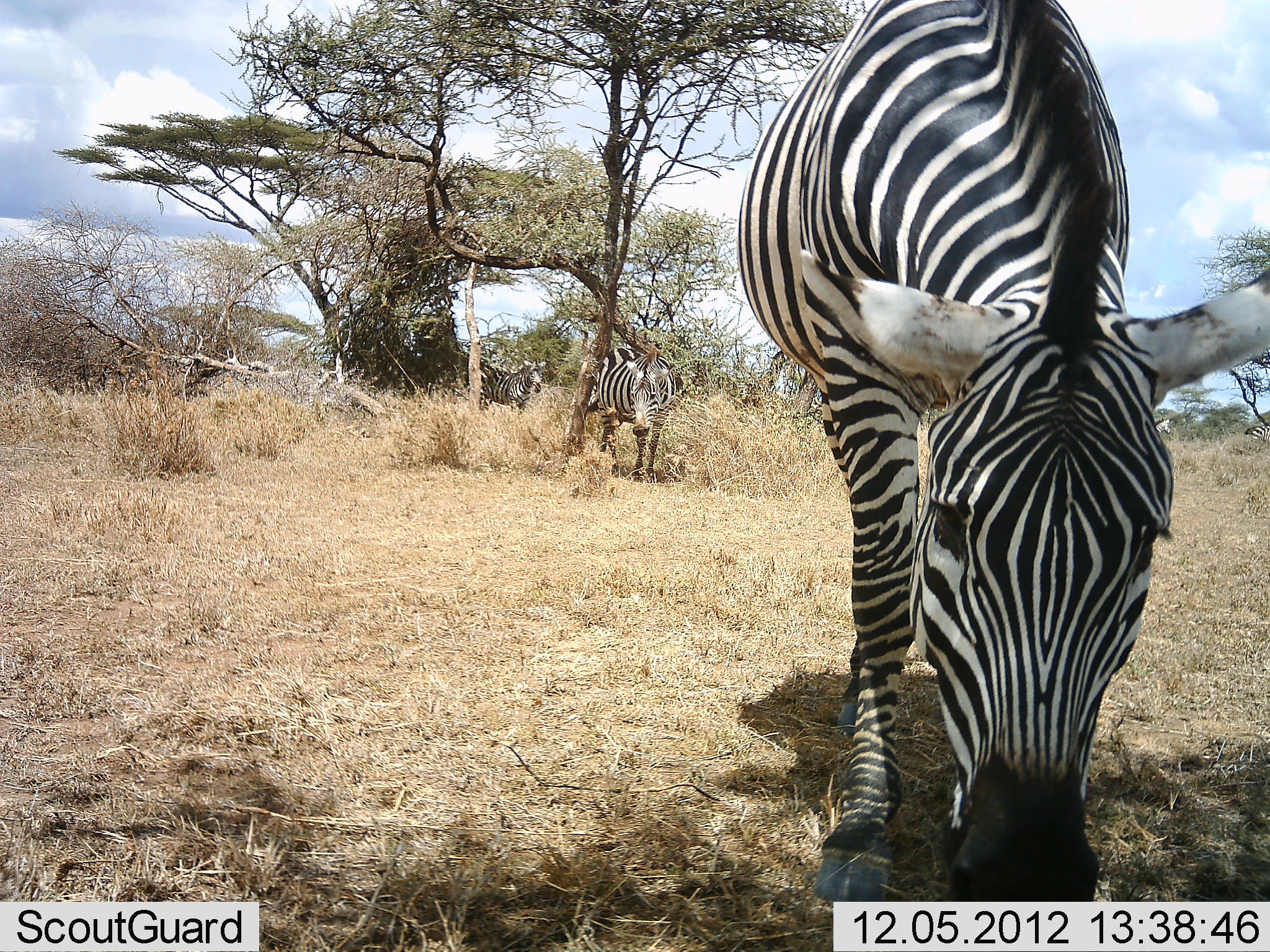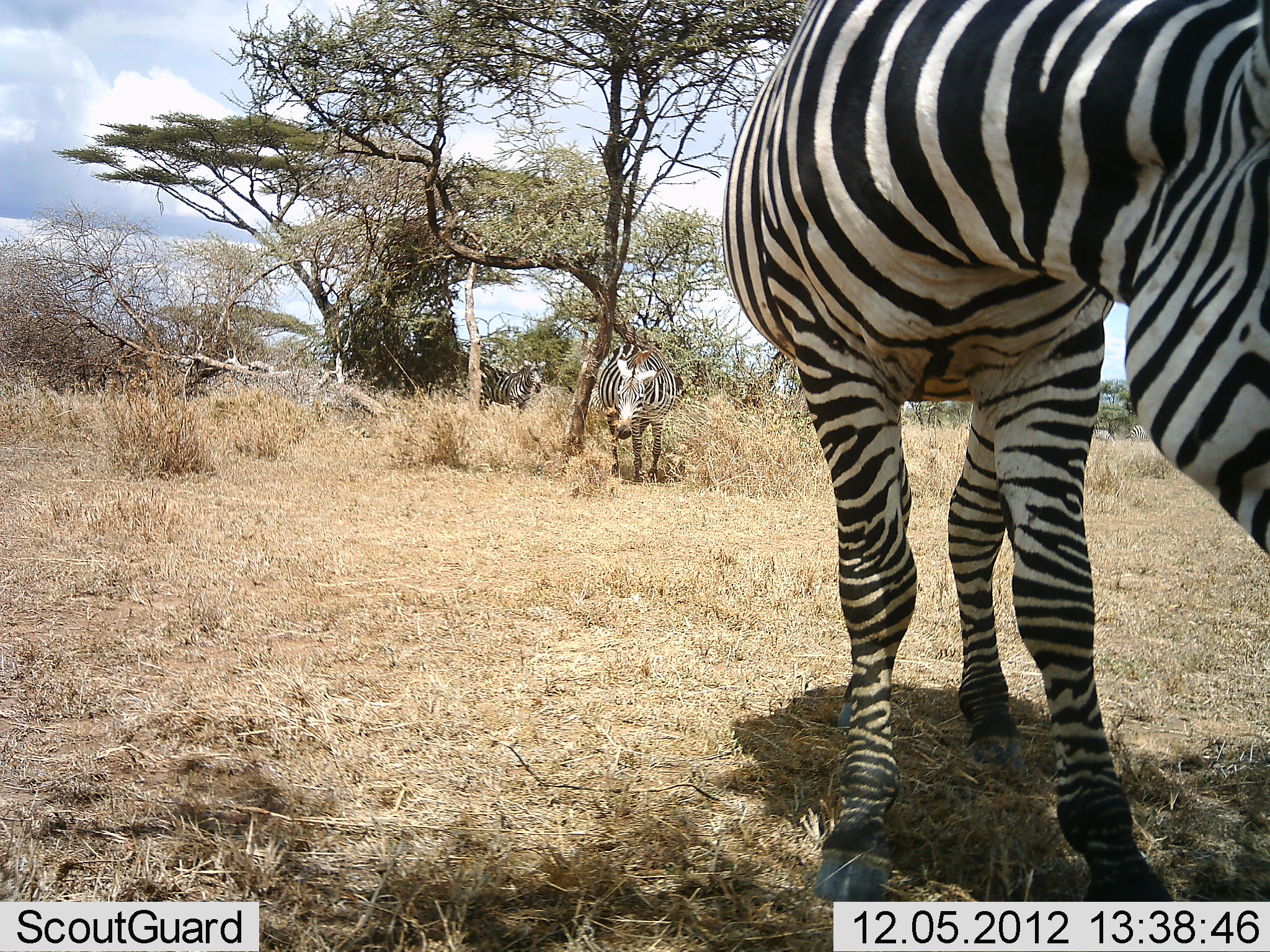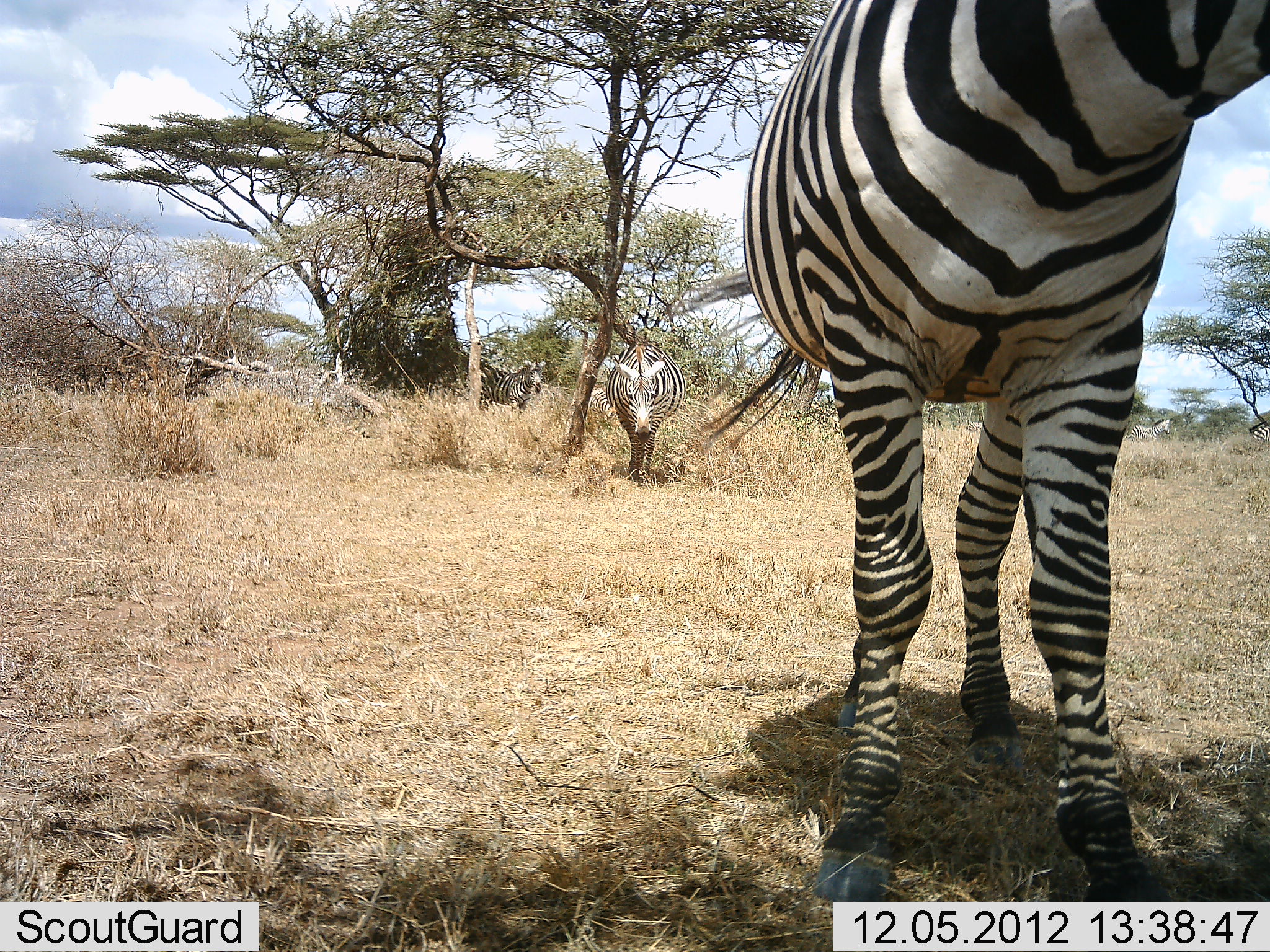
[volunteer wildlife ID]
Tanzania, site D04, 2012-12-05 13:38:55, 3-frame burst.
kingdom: Animalia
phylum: Chordata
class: Mammalia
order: Perissodactyla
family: Equidae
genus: Equus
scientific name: Equus quagga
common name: plains zebra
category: zebra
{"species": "zebra (plains zebra) (Equus quagga)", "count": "3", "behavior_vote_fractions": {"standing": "69%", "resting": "8%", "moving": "36%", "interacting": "3%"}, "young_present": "0%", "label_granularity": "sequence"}